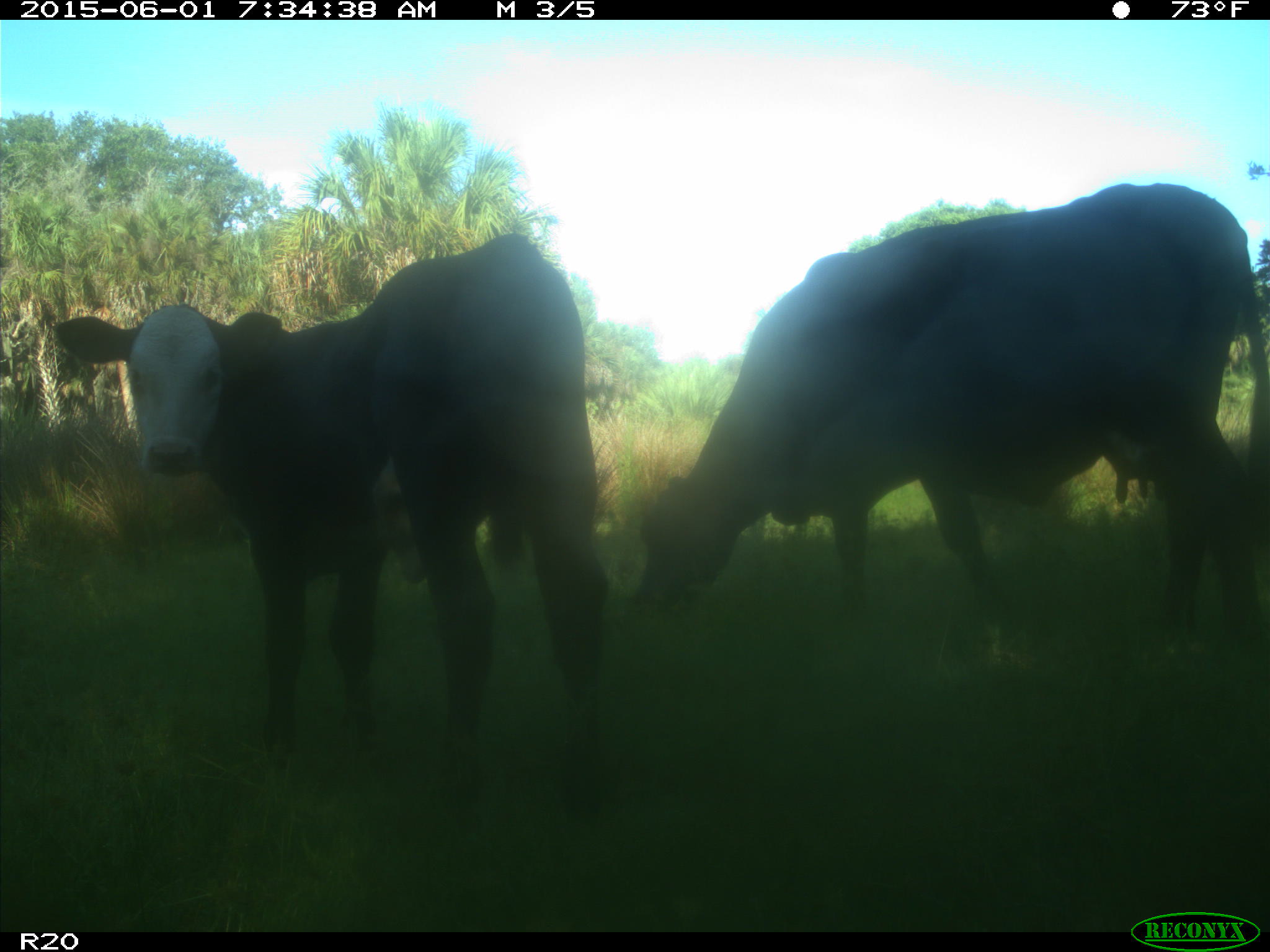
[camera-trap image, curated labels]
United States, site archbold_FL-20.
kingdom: Animalia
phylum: Chordata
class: Mammalia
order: Artiodactyla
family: Bovidae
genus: Bos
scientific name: Bos taurus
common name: domestic cow